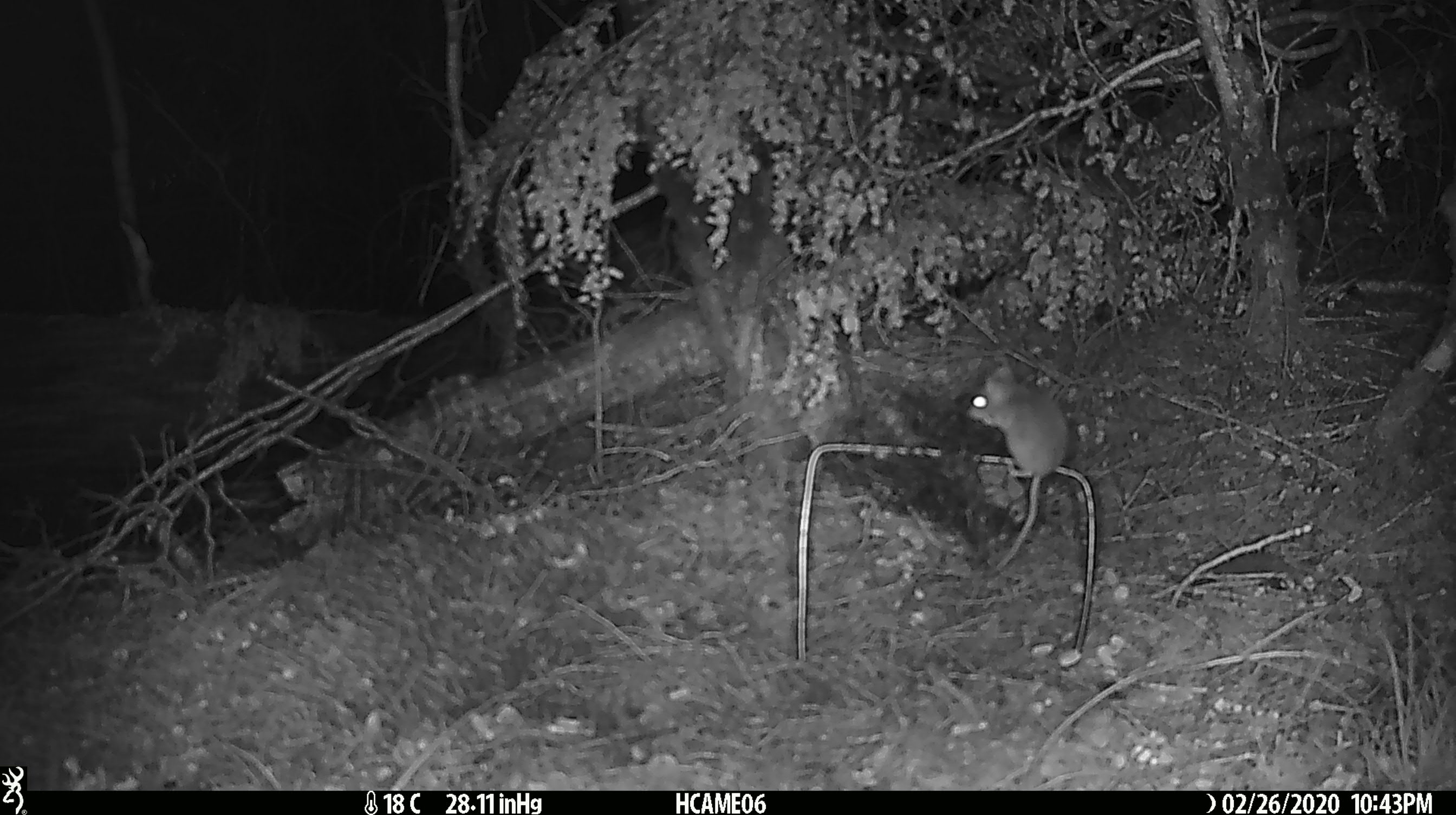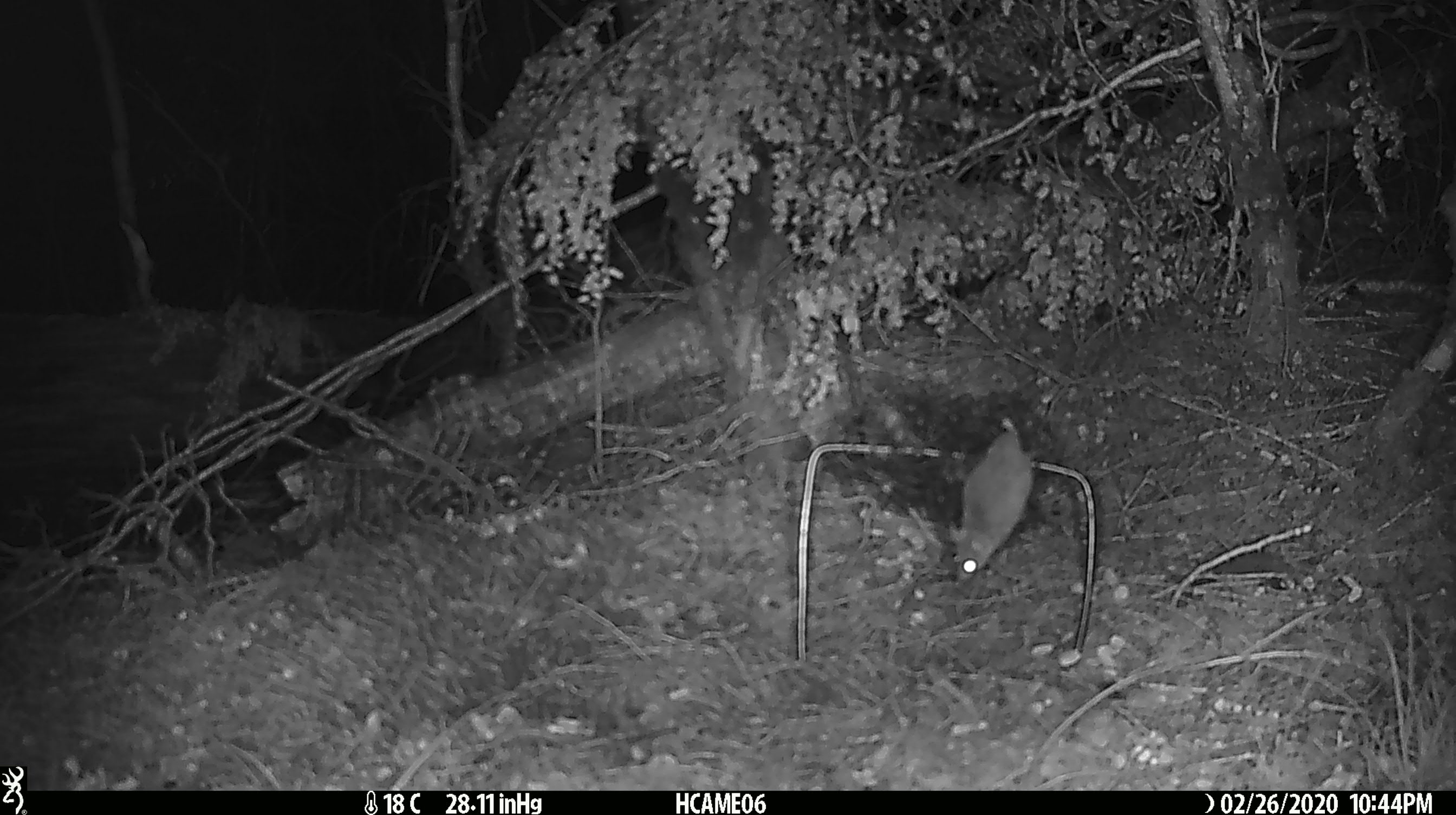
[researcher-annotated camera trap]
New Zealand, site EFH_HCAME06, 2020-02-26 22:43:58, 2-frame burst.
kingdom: Animalia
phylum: Chordata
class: Mammalia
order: Rodentia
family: Muridae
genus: Mus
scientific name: Mus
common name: mouse